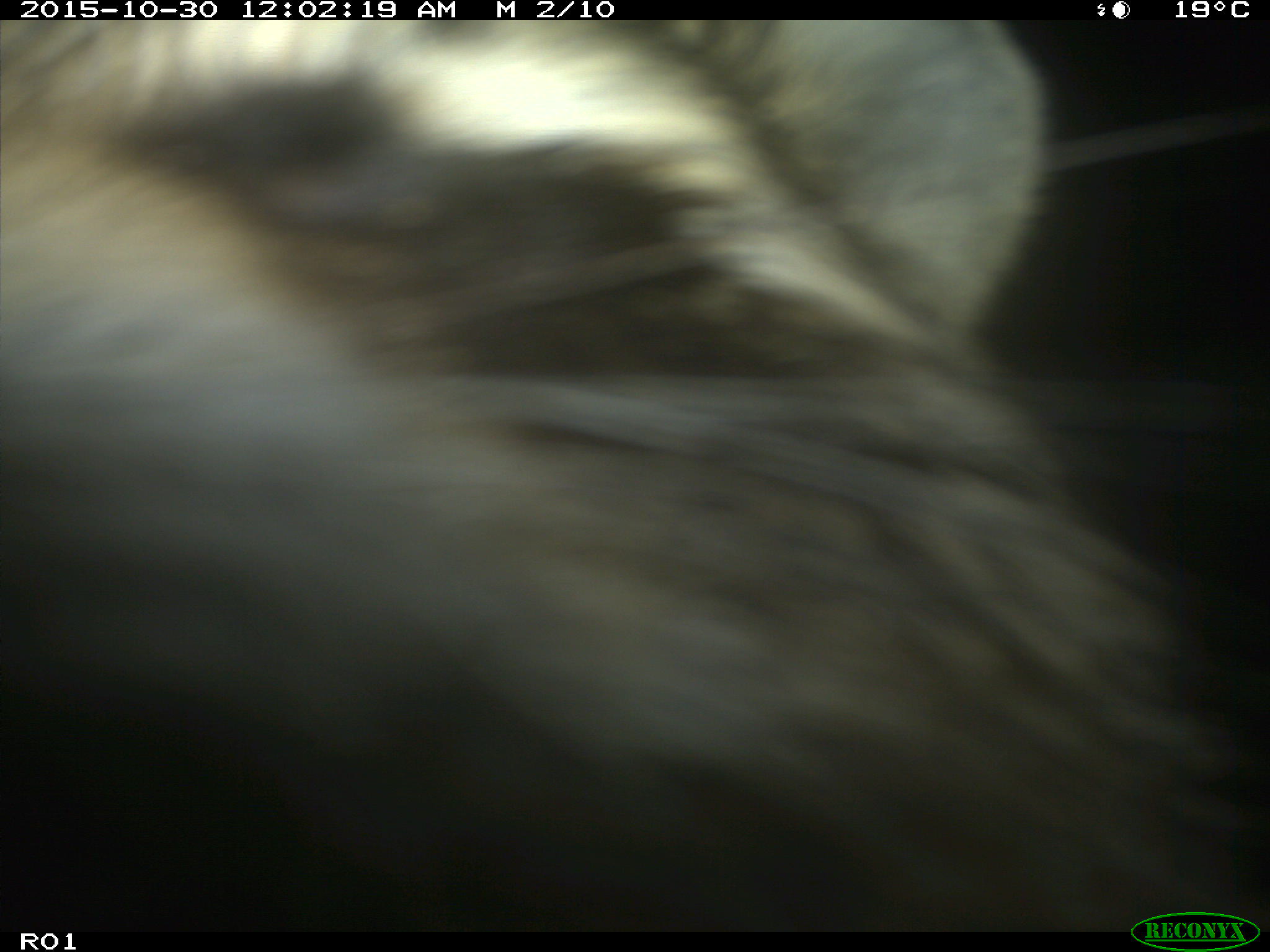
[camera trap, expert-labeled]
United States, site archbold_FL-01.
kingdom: Animalia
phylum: Chordata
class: Mammalia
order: Carnivora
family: Procyonidae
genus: Procyon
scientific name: Procyon lotor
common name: common raccoon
Procyon lotor (common raccoon).